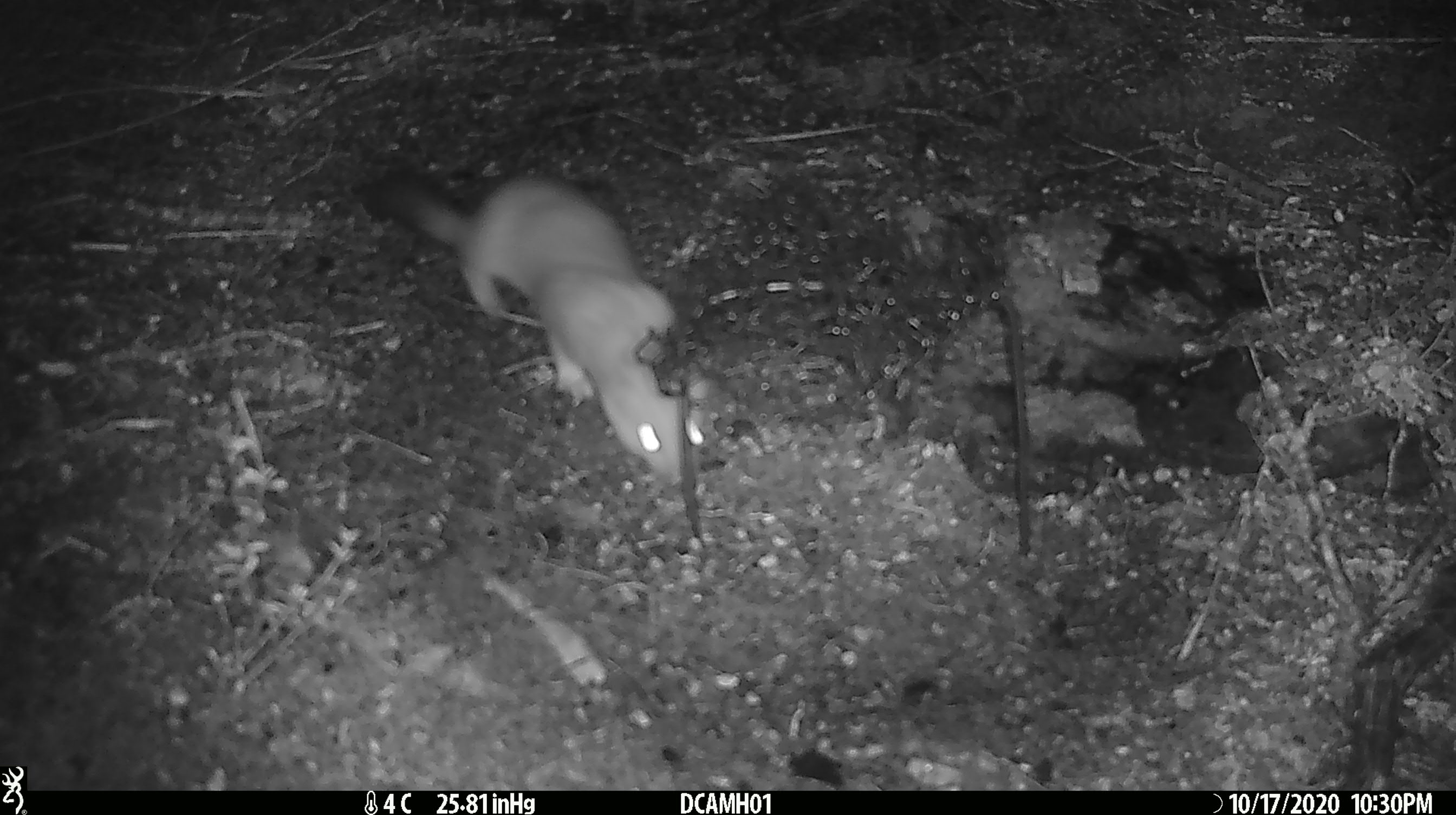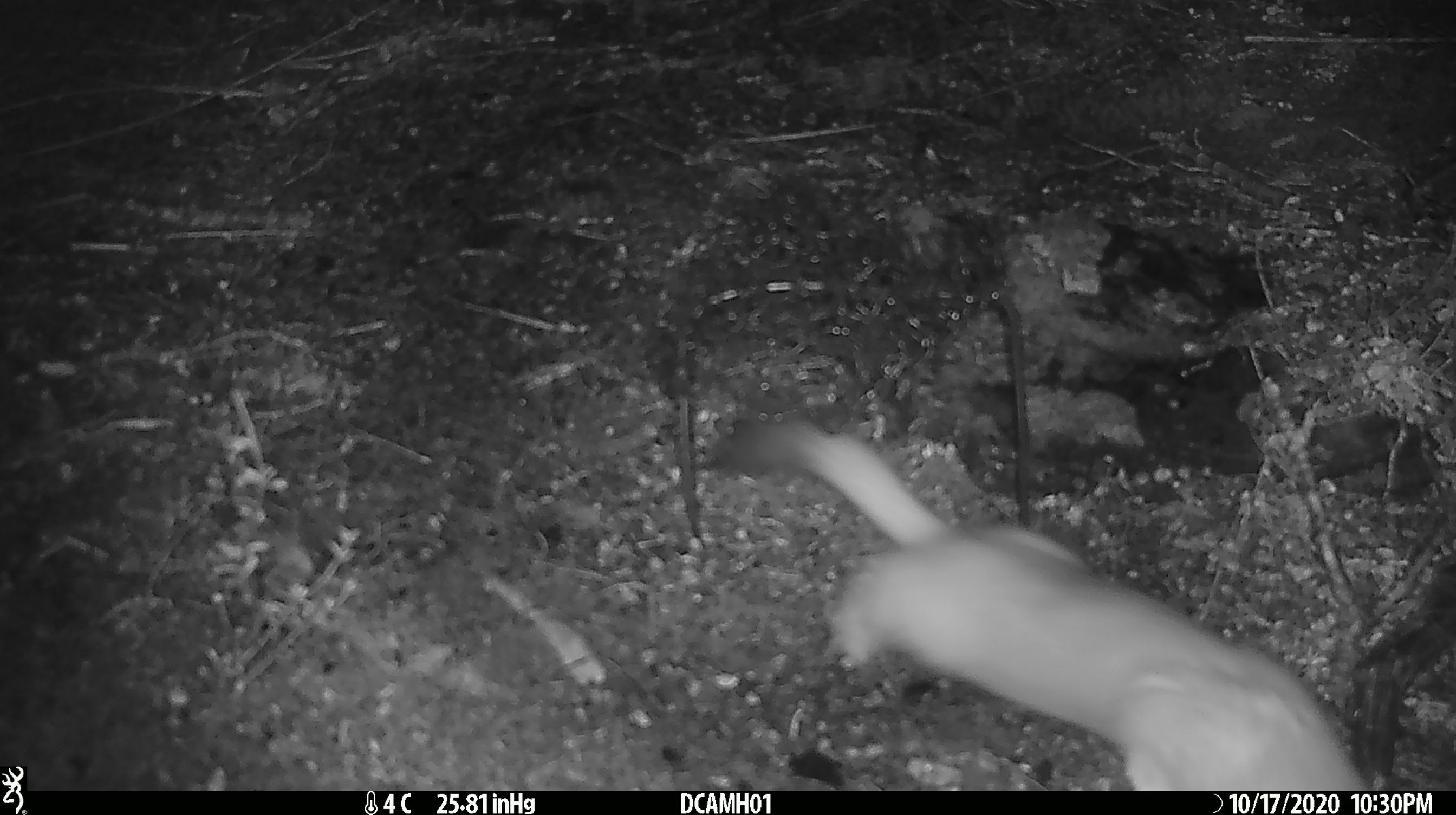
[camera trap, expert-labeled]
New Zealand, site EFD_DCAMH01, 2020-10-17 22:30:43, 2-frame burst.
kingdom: Animalia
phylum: Chordata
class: Mammalia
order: Carnivora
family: Mustelidae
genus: Mustela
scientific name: Mustela erminea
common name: stoat